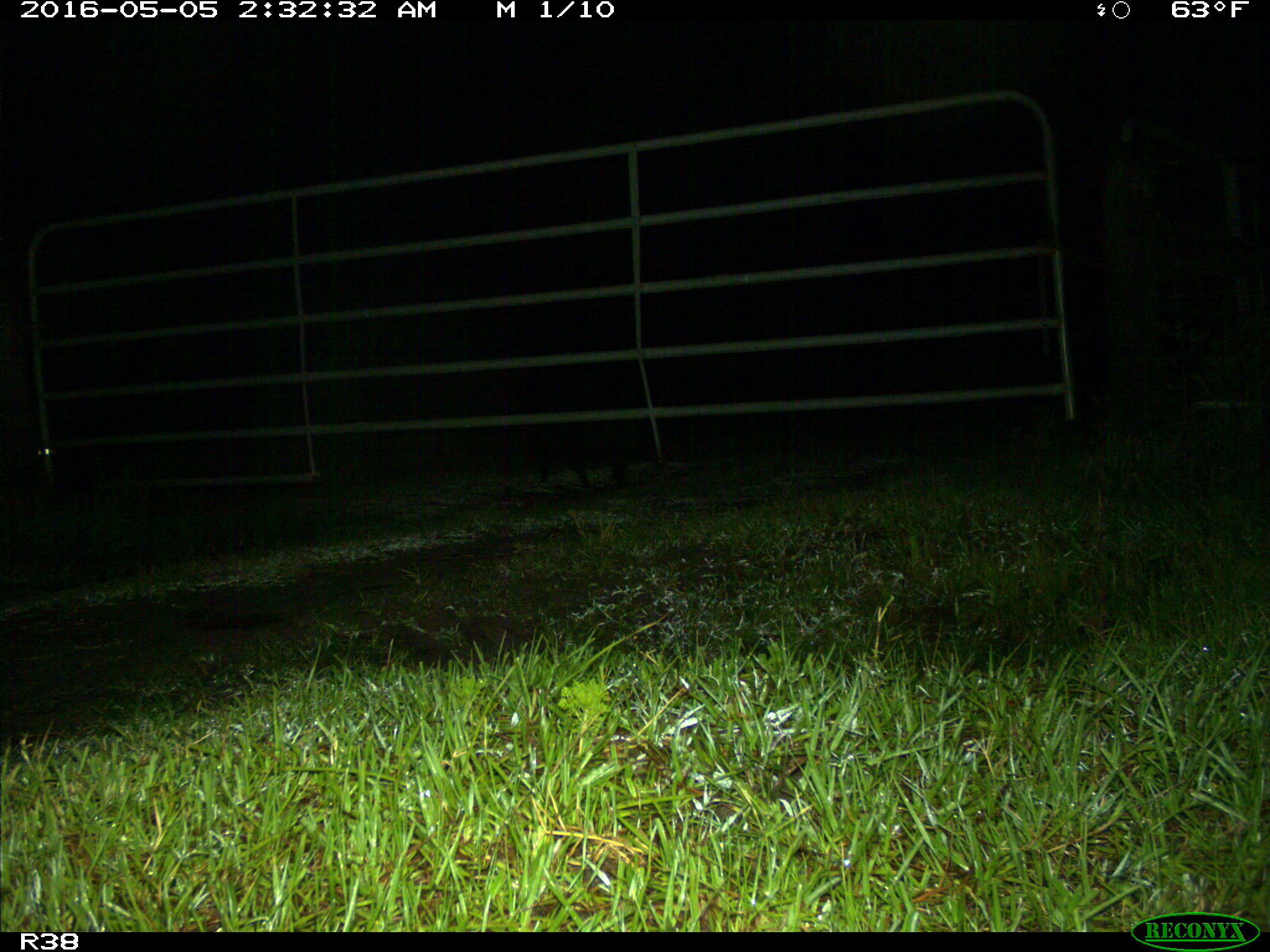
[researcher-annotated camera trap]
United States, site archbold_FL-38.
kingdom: Animalia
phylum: Chordata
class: Mammalia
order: Artiodactyla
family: Suidae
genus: Sus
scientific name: Sus scrofa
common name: wild boar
Sus scrofa (wild boar).